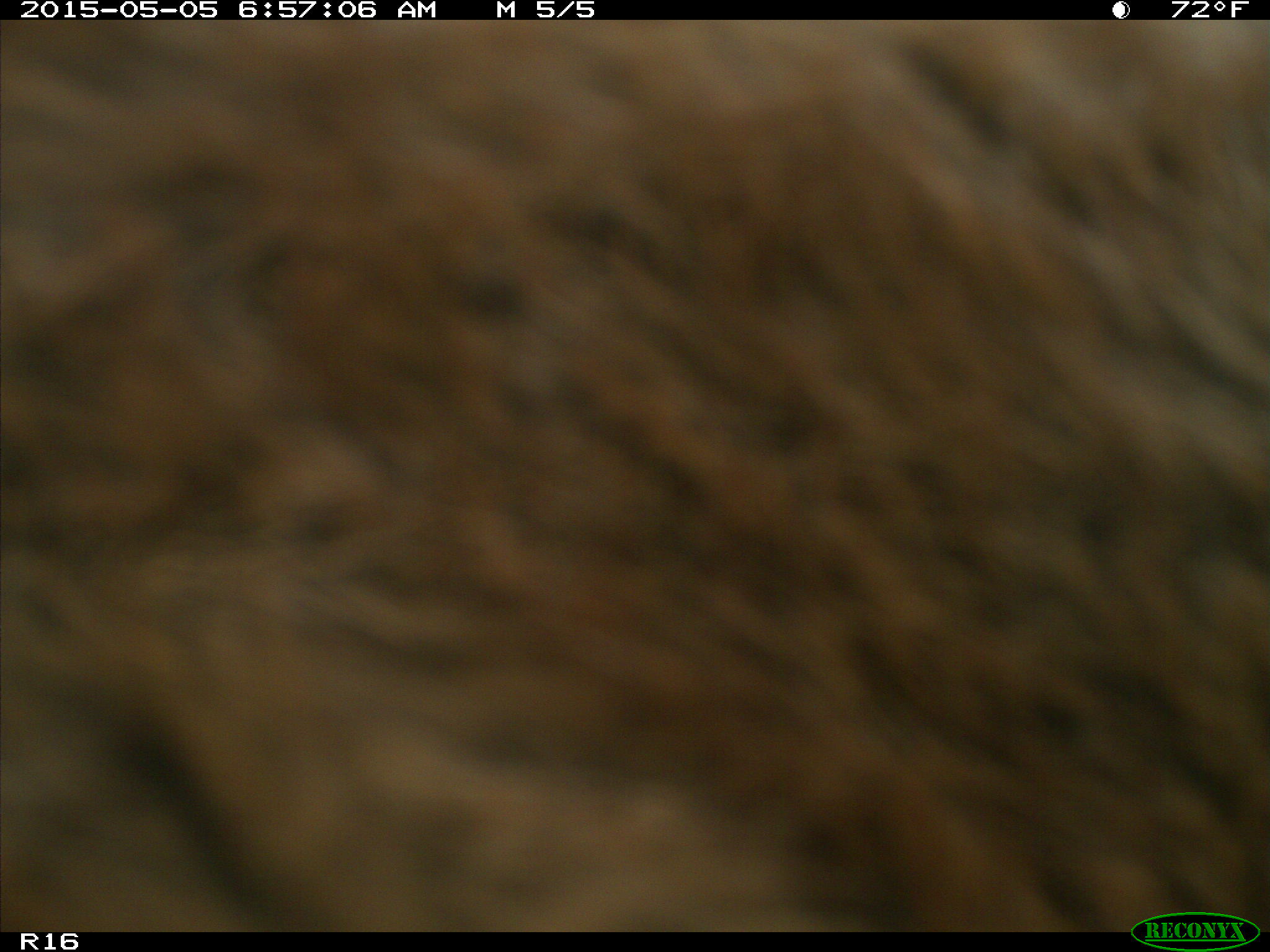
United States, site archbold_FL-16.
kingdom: Animalia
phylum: Chordata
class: Mammalia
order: Artiodactyla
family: Bovidae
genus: Bos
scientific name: Bos taurus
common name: domestic cow